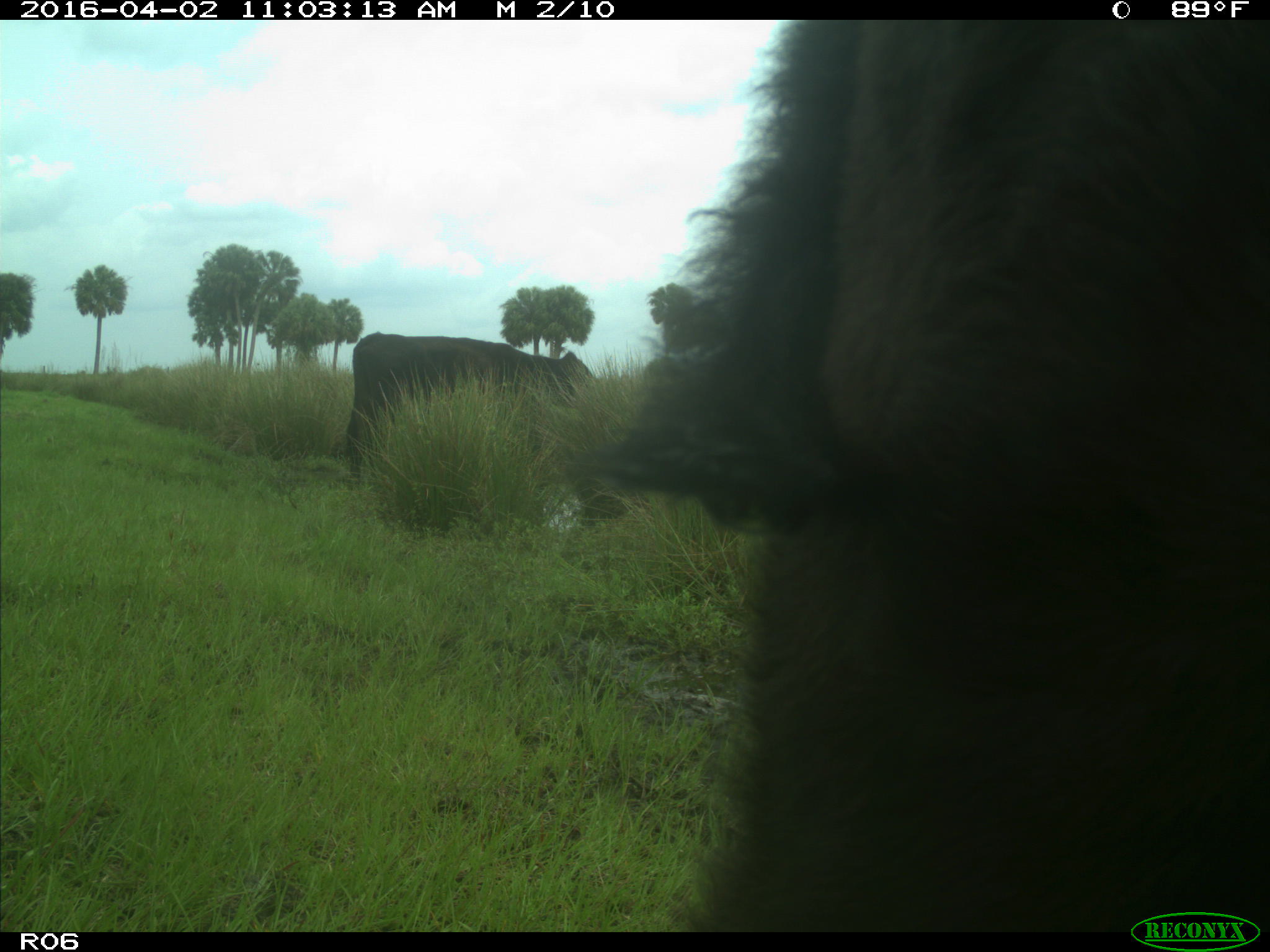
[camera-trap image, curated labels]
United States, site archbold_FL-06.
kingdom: Animalia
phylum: Chordata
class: Mammalia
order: Artiodactyla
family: Bovidae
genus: Bos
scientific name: Bos taurus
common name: domestic cow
Bos taurus (domestic cow).